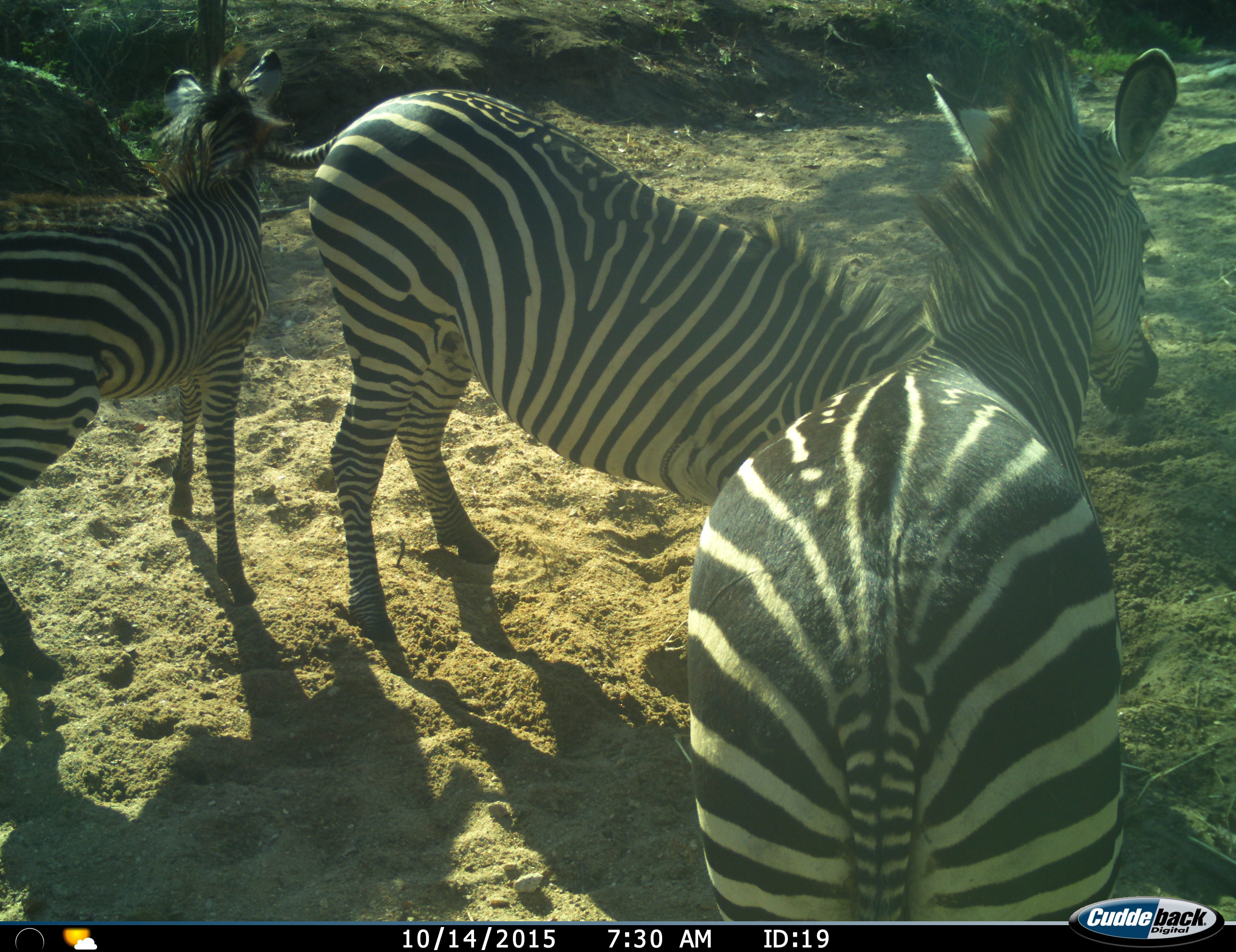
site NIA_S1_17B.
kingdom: Animalia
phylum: Chordata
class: Mammalia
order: Perissodactyla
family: Equidae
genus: Equus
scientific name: Equus quagga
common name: plains zebra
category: zebraplains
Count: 3.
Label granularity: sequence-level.